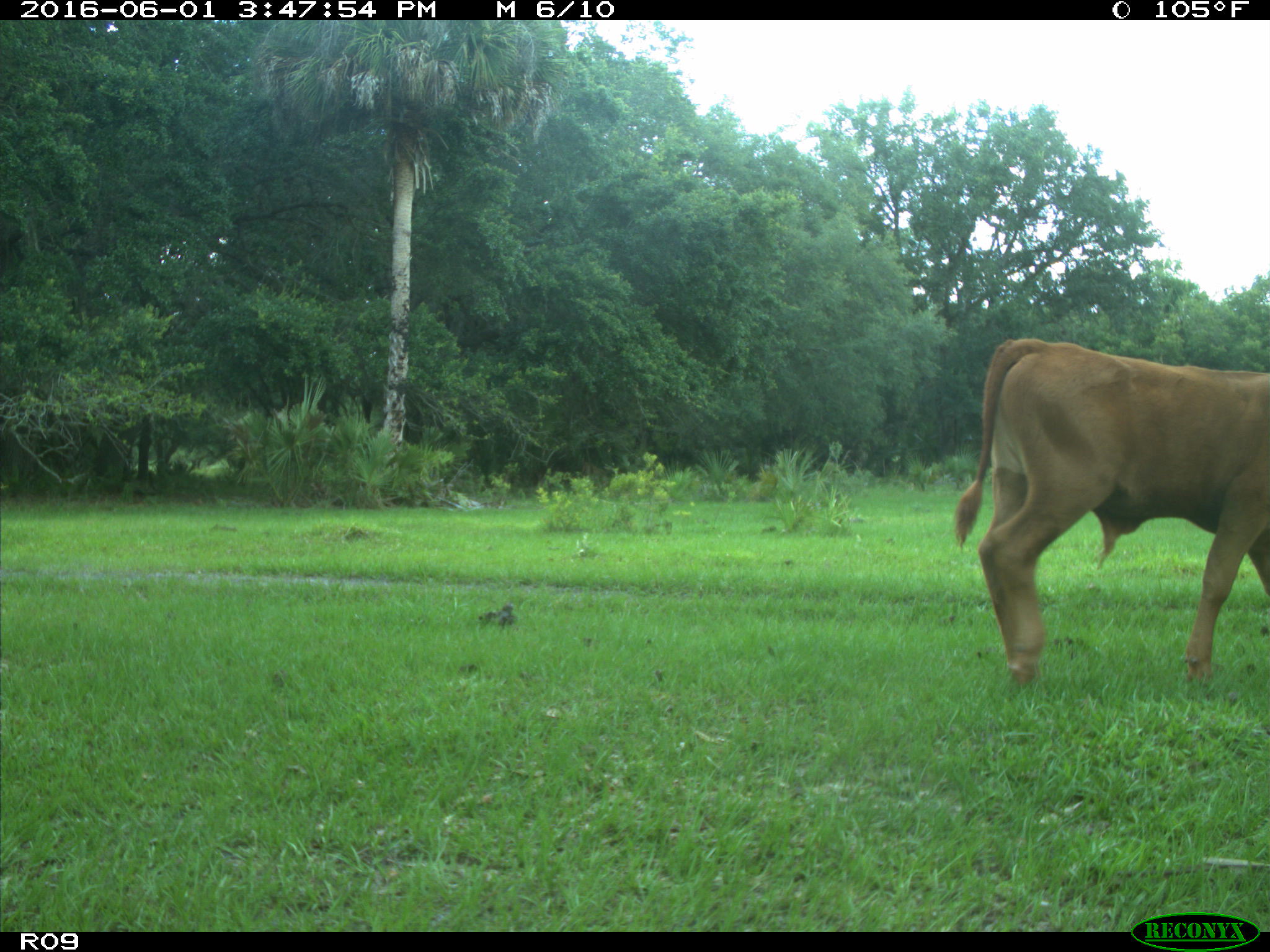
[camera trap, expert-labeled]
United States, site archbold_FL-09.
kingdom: Animalia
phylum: Chordata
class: Mammalia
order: Artiodactyla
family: Bovidae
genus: Bos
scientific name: Bos taurus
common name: domestic cow